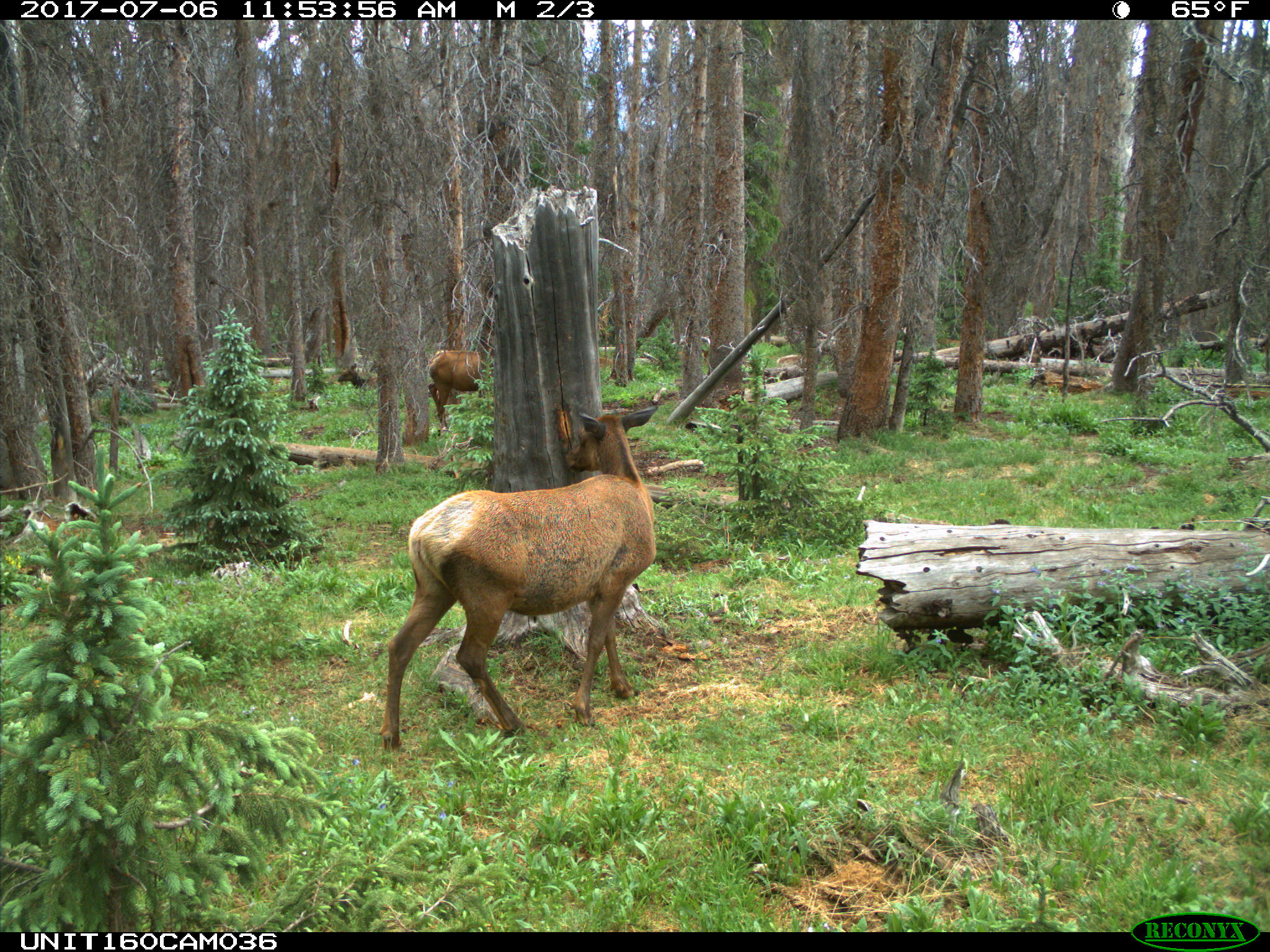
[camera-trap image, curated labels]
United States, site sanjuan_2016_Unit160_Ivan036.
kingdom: Animalia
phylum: Chordata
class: Mammalia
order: Artiodactyla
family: Cervidae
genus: Cervus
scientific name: Cervus elaphus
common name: red deer